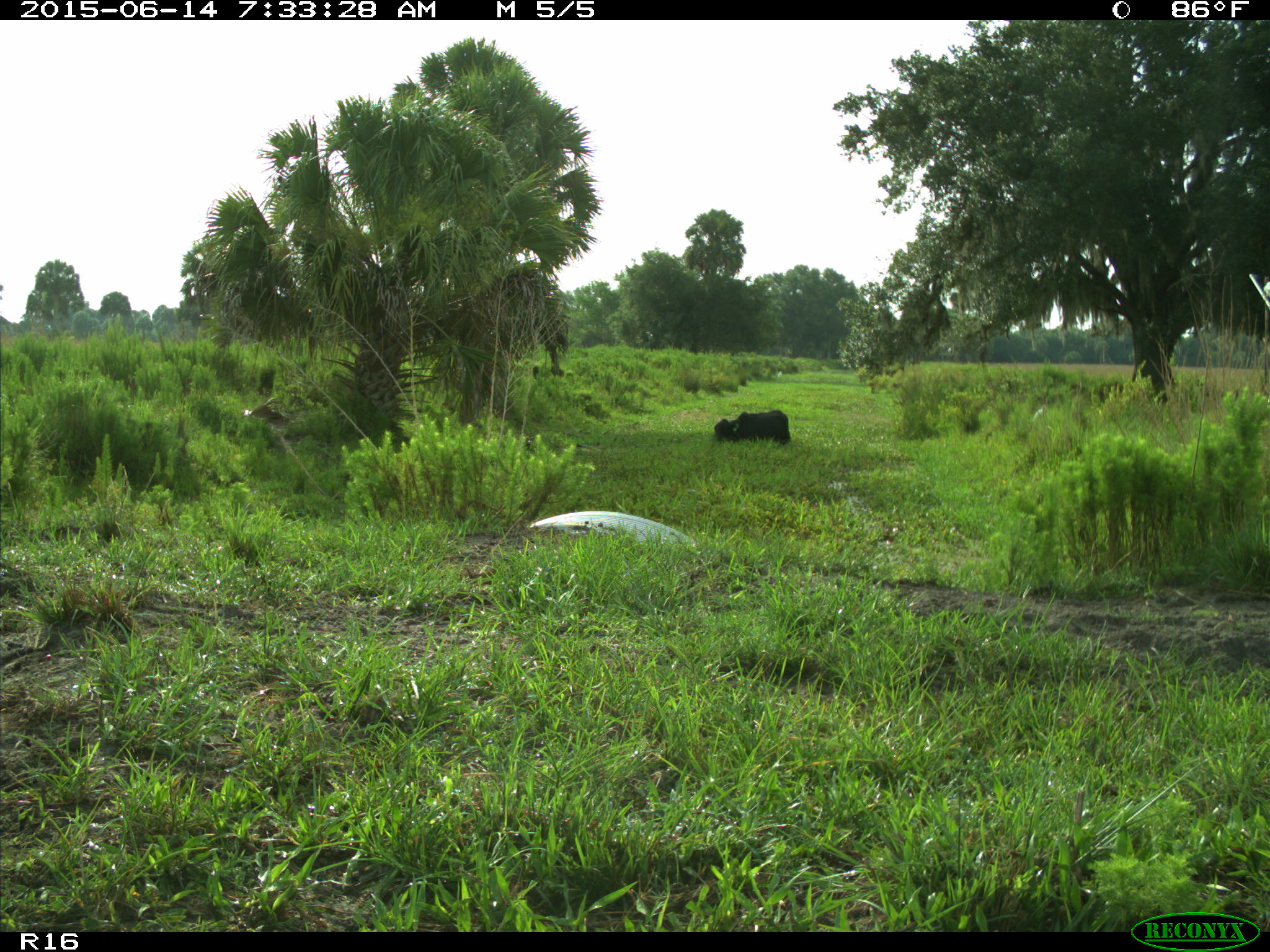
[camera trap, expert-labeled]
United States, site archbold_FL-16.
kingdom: Animalia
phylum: Chordata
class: Mammalia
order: Artiodactyla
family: Bovidae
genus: Bos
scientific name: Bos taurus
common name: domestic cow